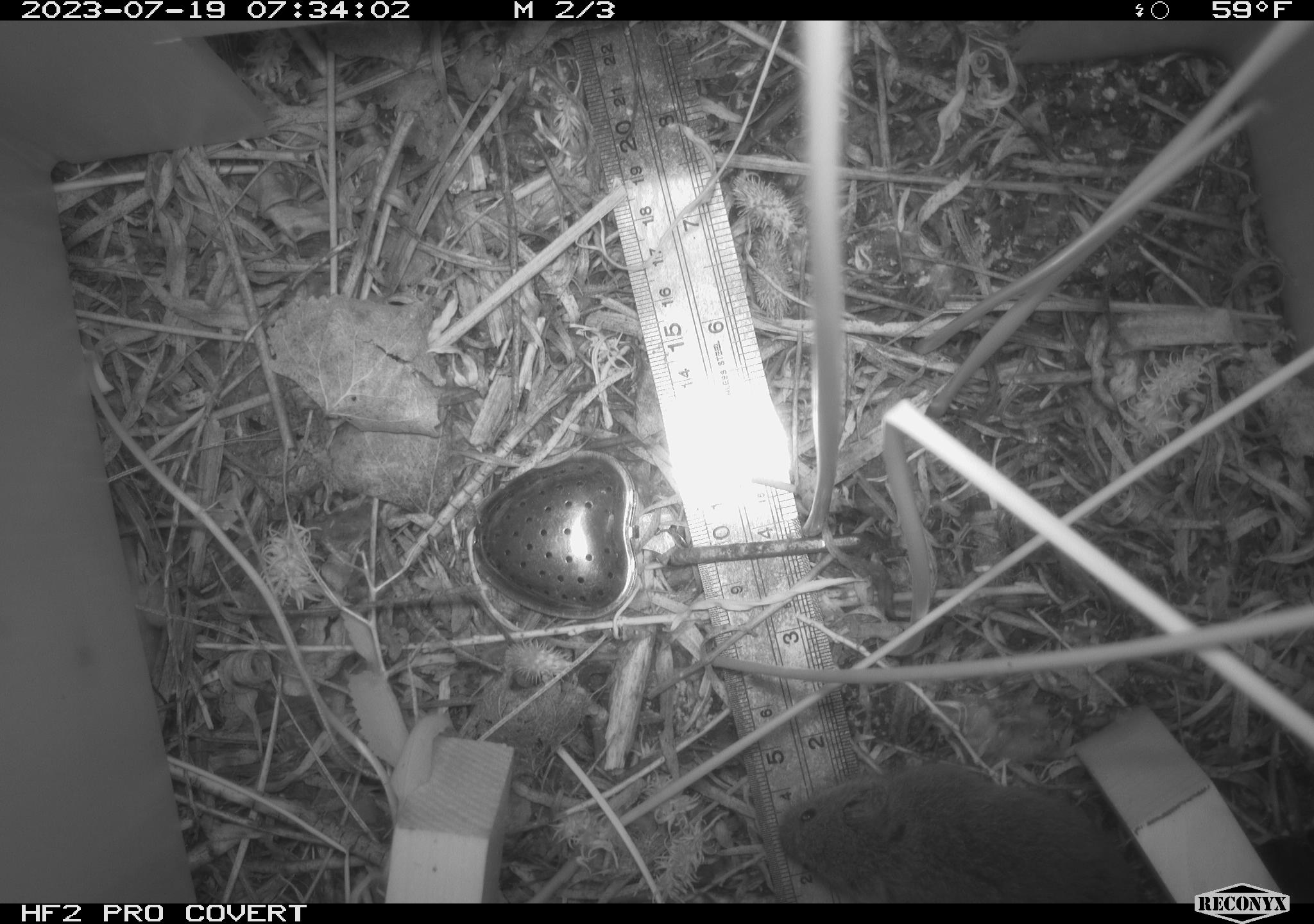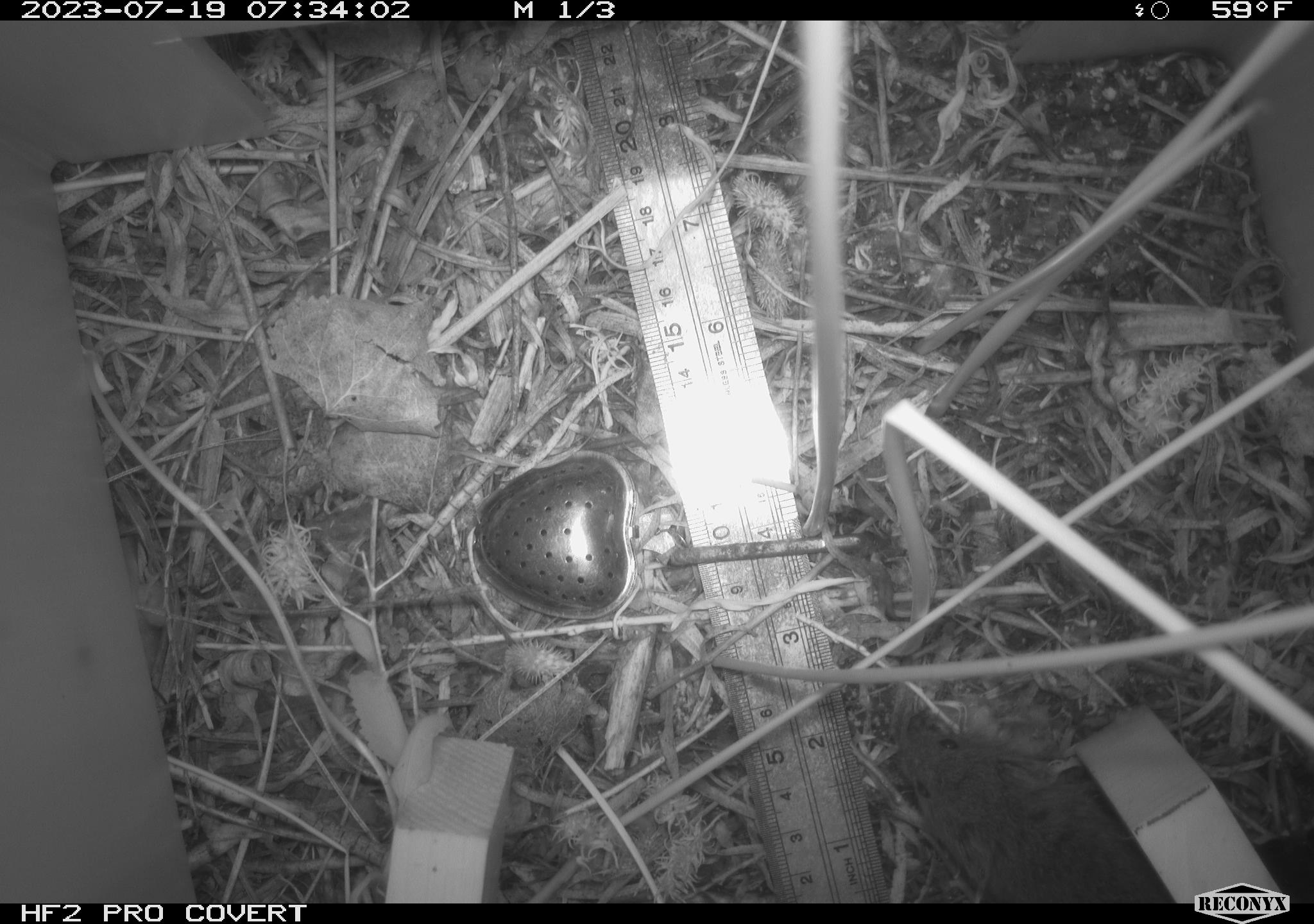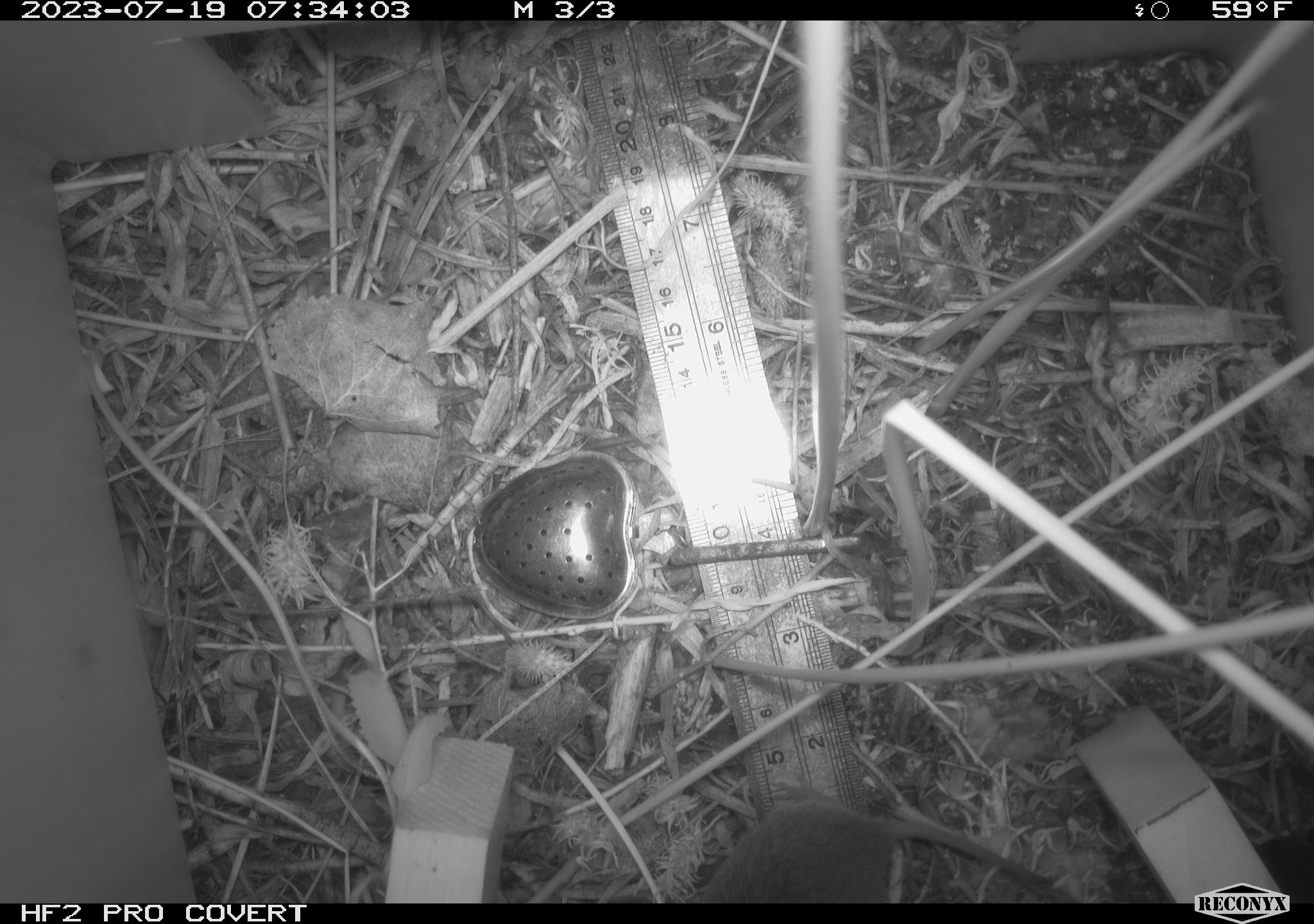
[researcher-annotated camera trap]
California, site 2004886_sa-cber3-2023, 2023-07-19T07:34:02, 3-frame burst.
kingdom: Animalia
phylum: Chordata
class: Mammalia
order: Rodentia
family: Cricetidae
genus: Microtus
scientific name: Microtus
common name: meadow vole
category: microtus species